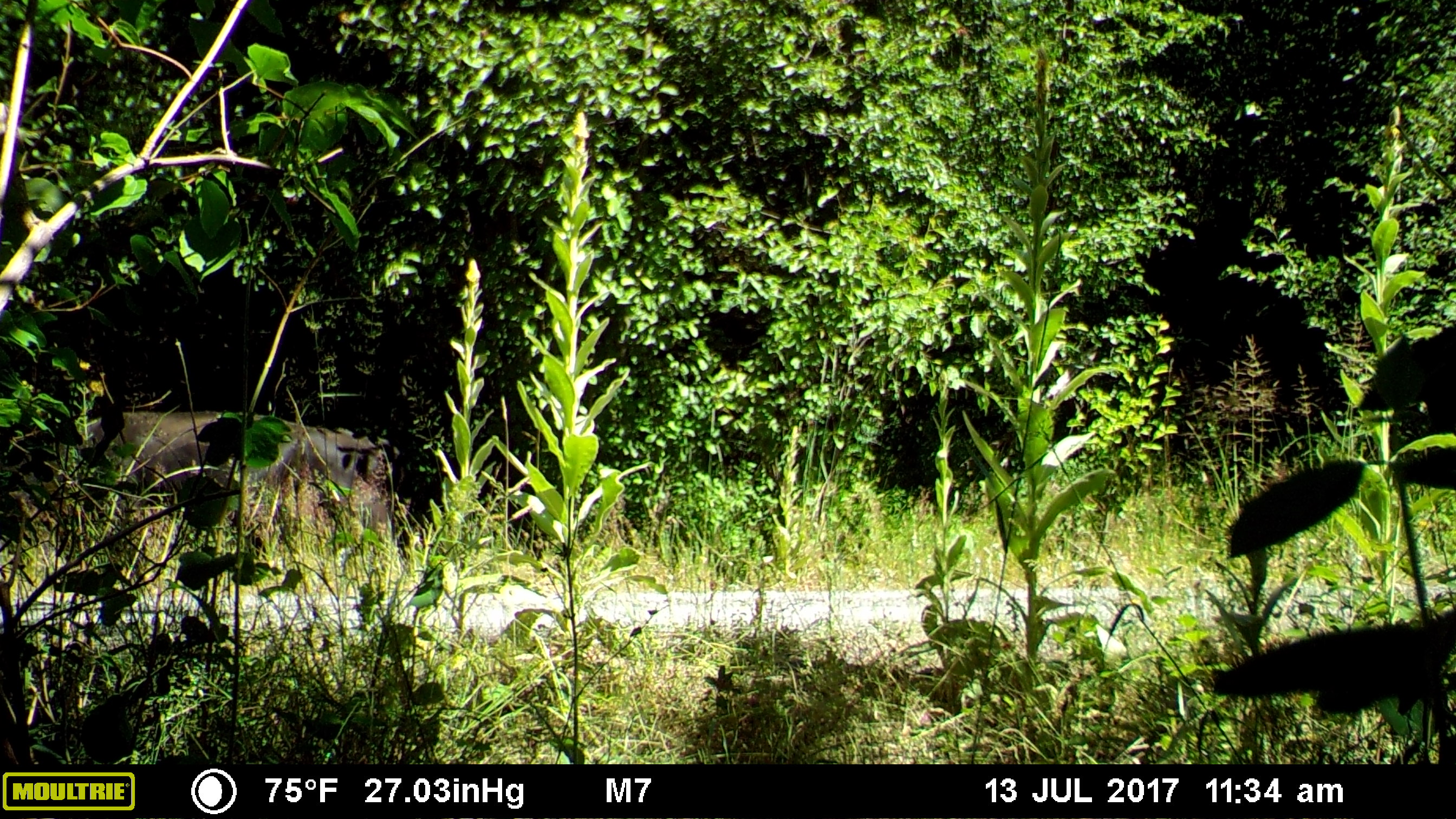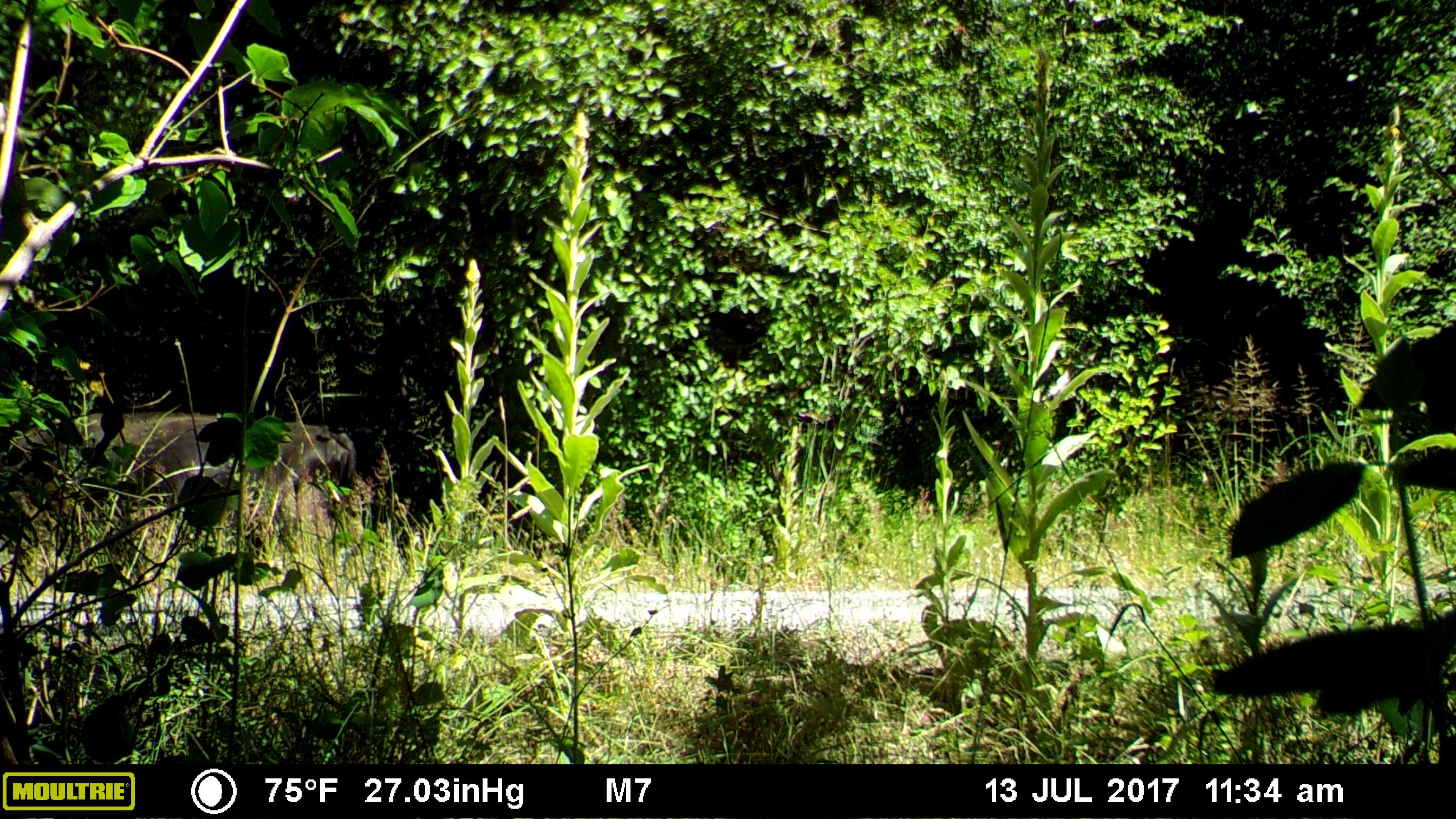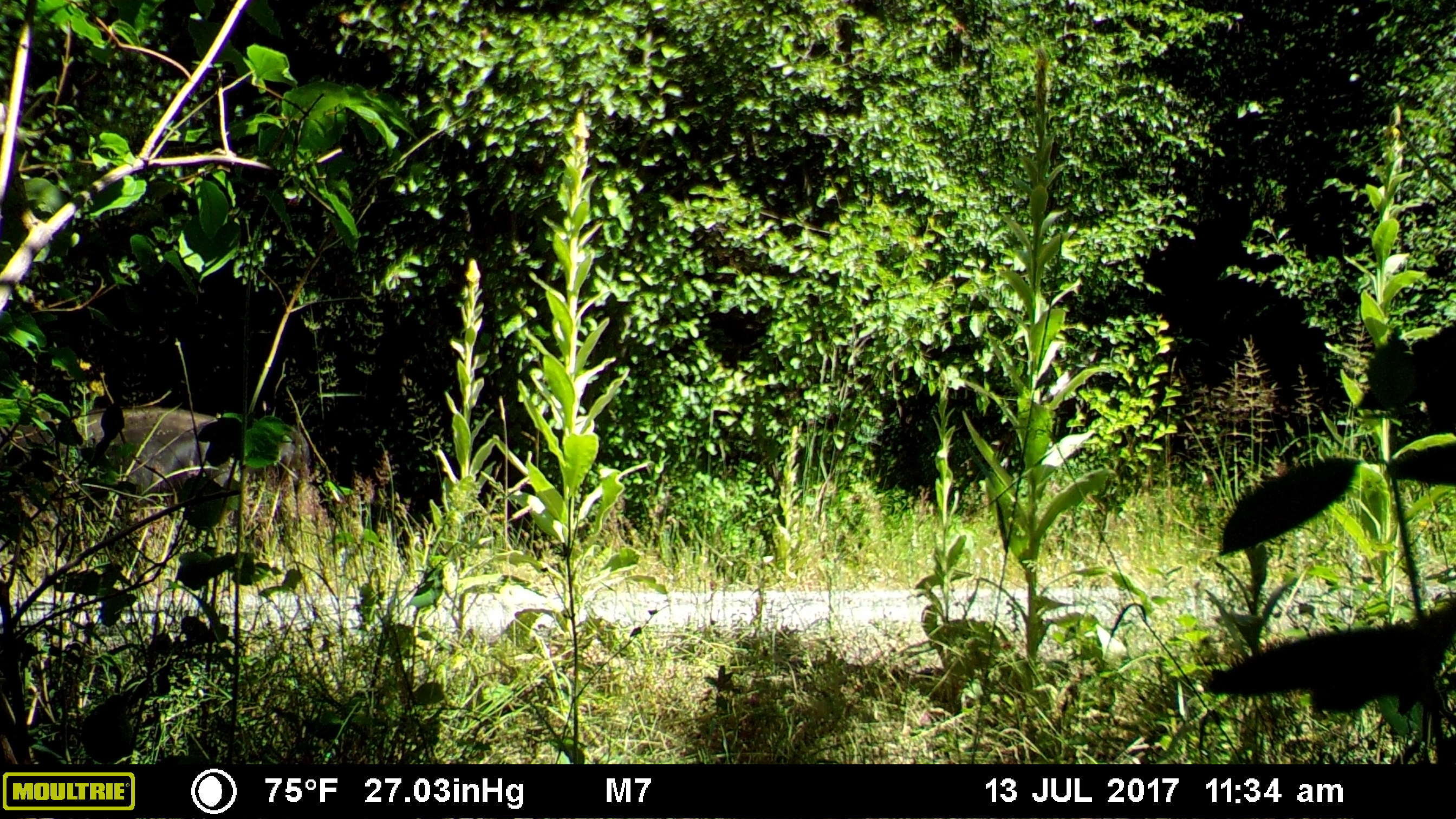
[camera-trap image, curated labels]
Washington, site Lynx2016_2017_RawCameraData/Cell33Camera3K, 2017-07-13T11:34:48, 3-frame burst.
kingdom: Animalia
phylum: Chordata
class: Mammalia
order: Artiodactyla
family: Bovidae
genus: Bos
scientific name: Bos taurus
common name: domestic cattle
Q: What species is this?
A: Domestic cattle (Bos taurus).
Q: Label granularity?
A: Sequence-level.